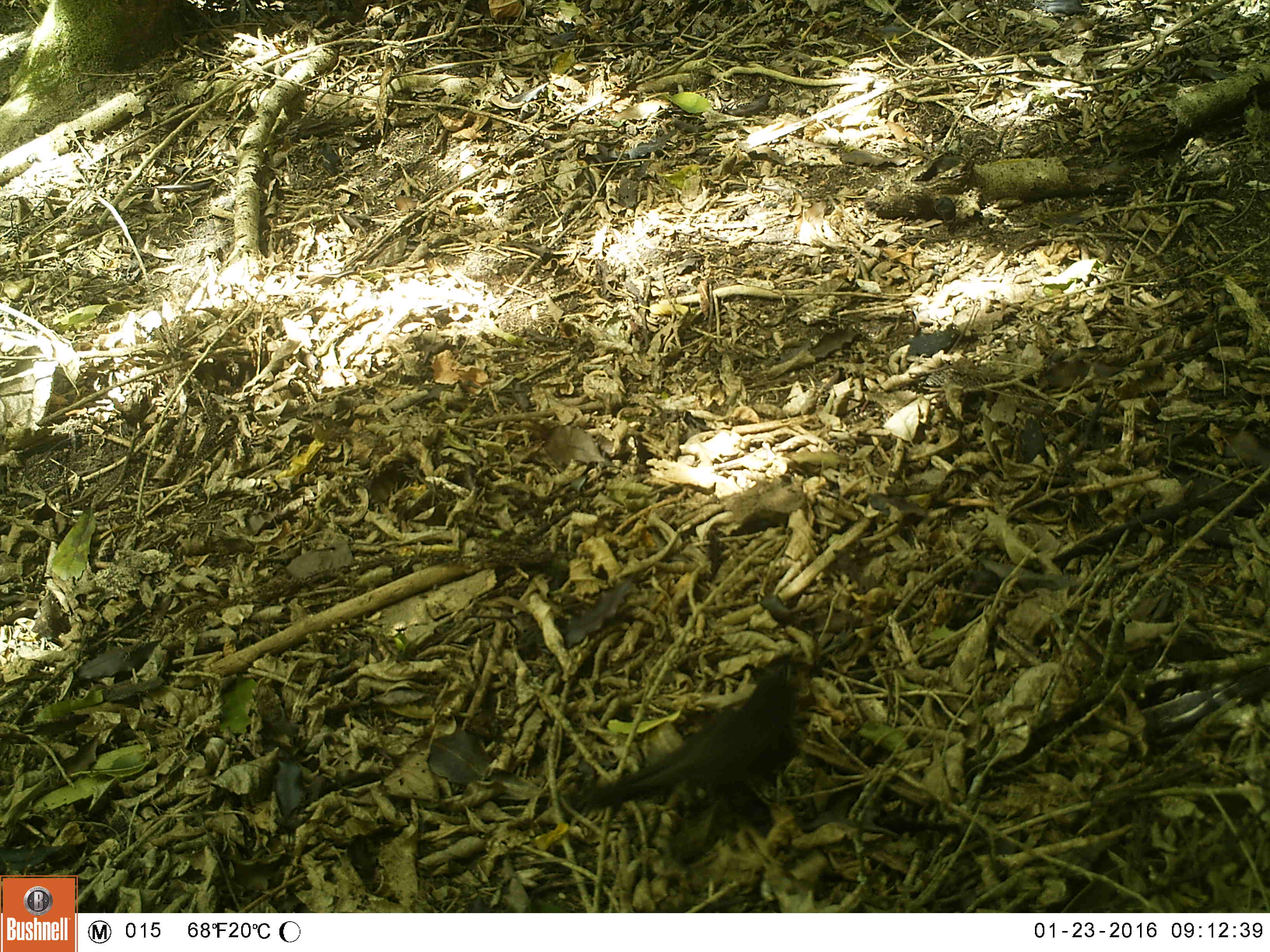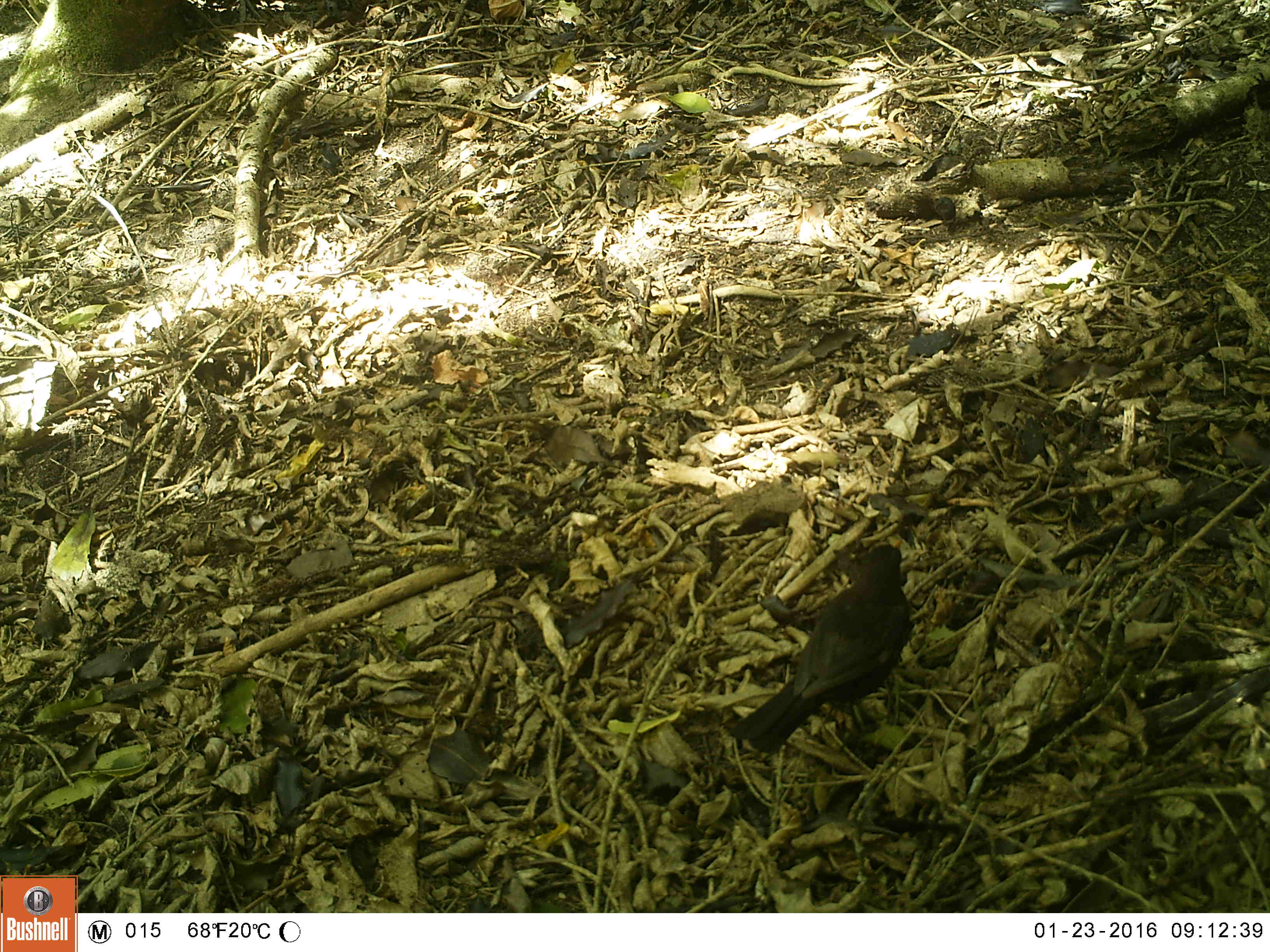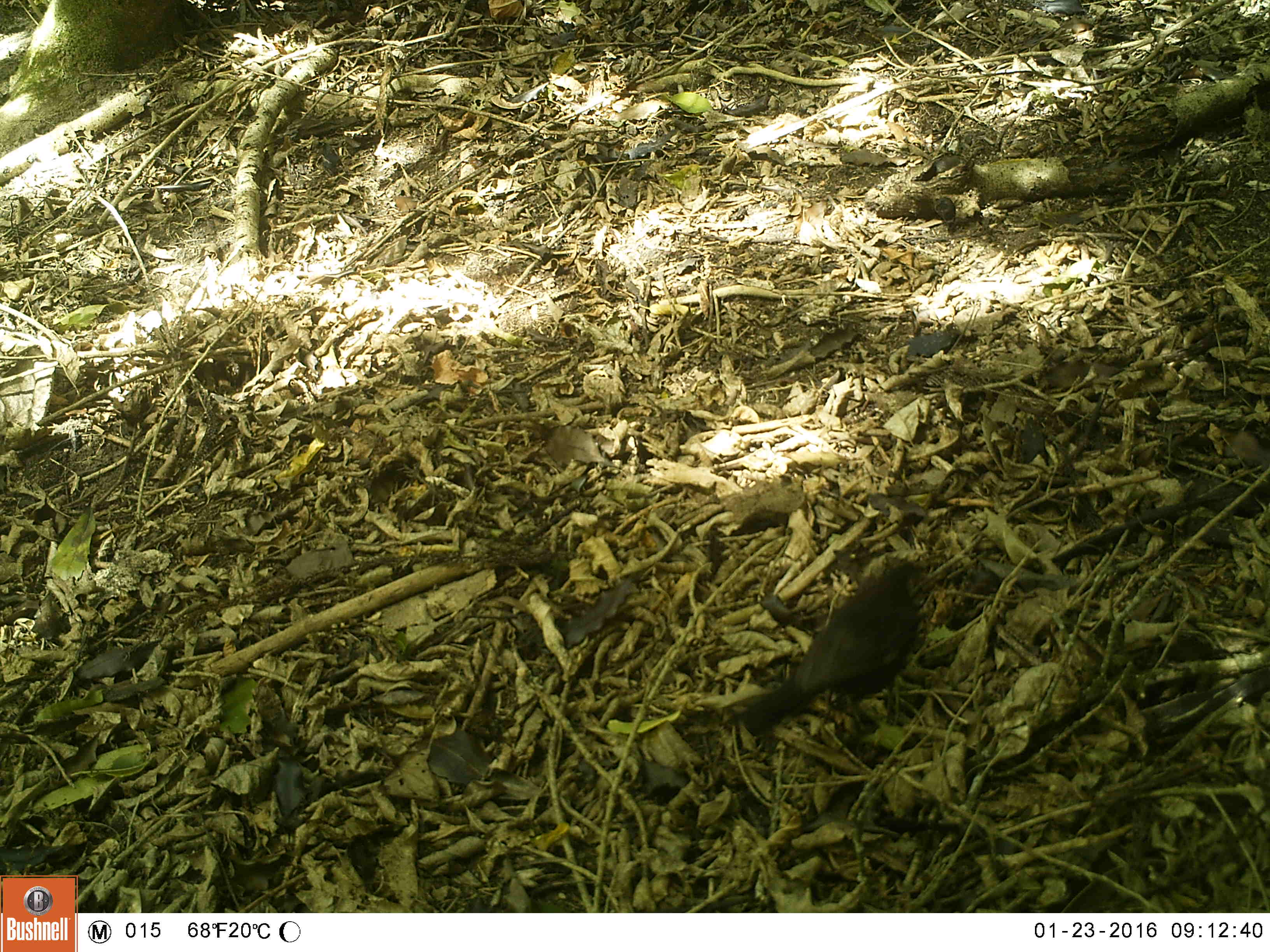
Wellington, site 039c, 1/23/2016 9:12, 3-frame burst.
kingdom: Animalia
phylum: Chordata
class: Aves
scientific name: Aves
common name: bird